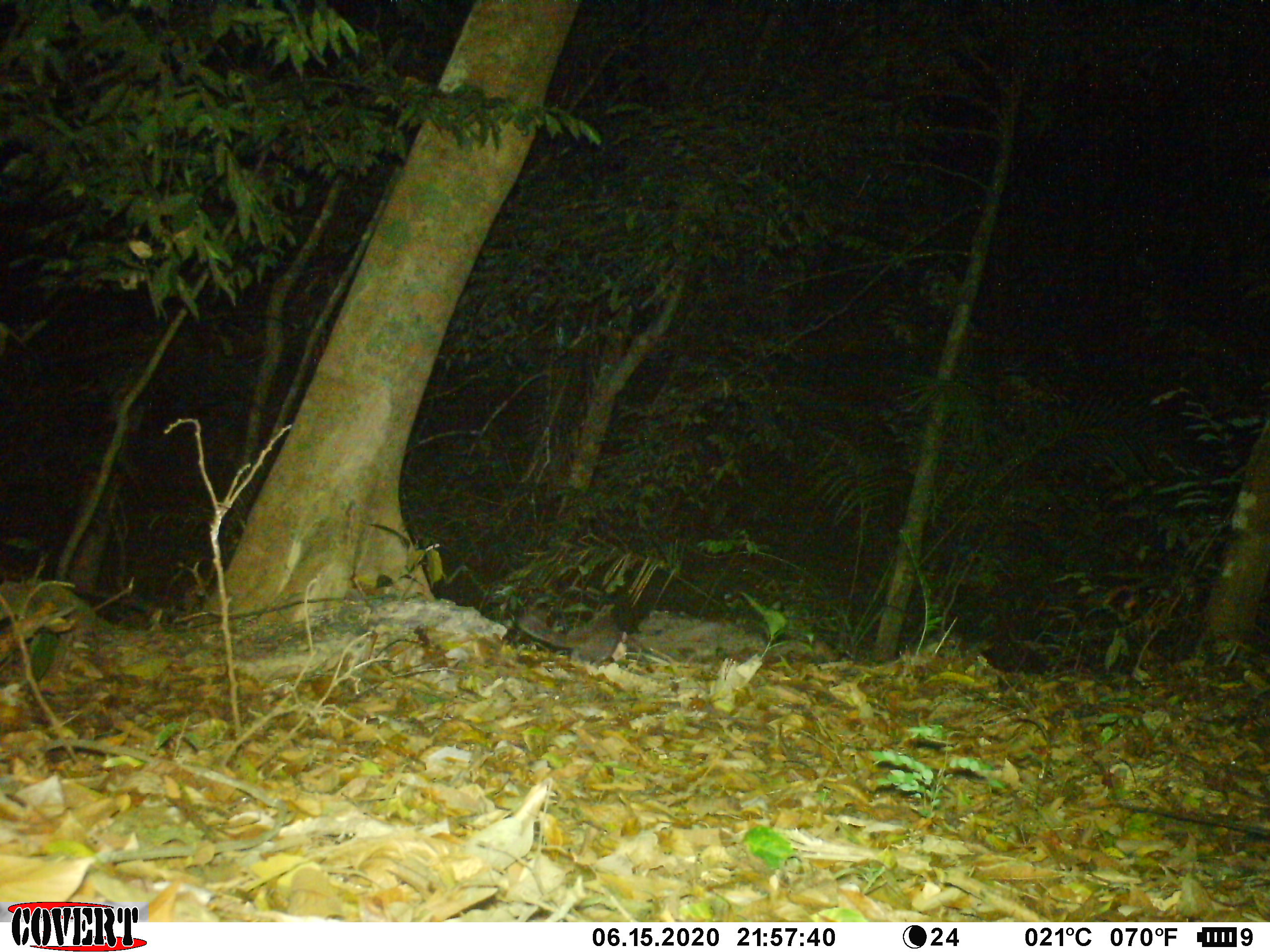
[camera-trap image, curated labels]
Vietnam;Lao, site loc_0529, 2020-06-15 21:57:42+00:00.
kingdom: Animalia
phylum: Chordata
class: Mammalia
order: Carnivora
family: Mustelidae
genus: Melogale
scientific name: Melogale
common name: ferret badger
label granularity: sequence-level